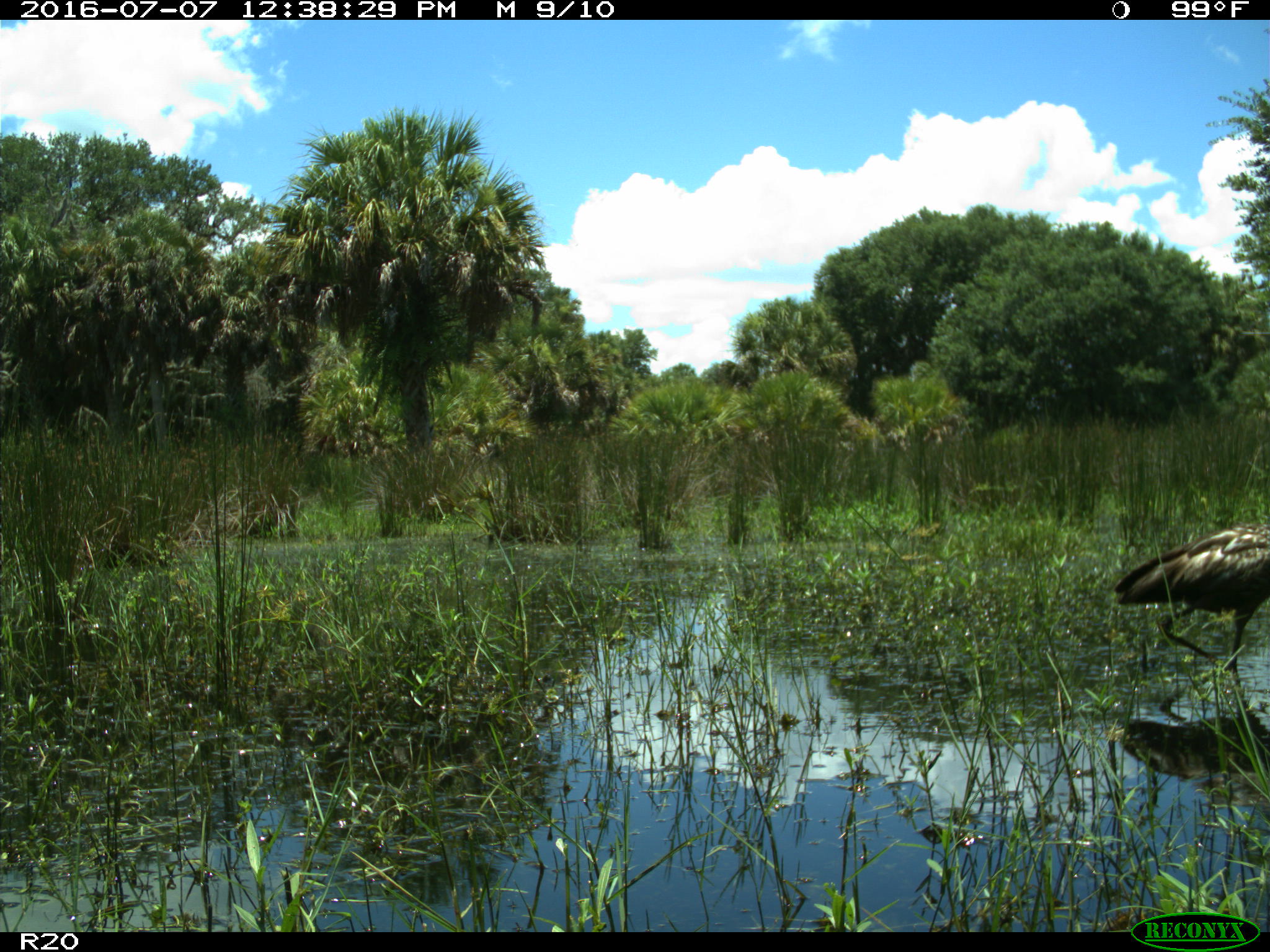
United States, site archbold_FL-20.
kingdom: Animalia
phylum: Chordata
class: Aves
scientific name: Aves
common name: birds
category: unidentified bird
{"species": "unidentified bird (birds) (Aves)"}